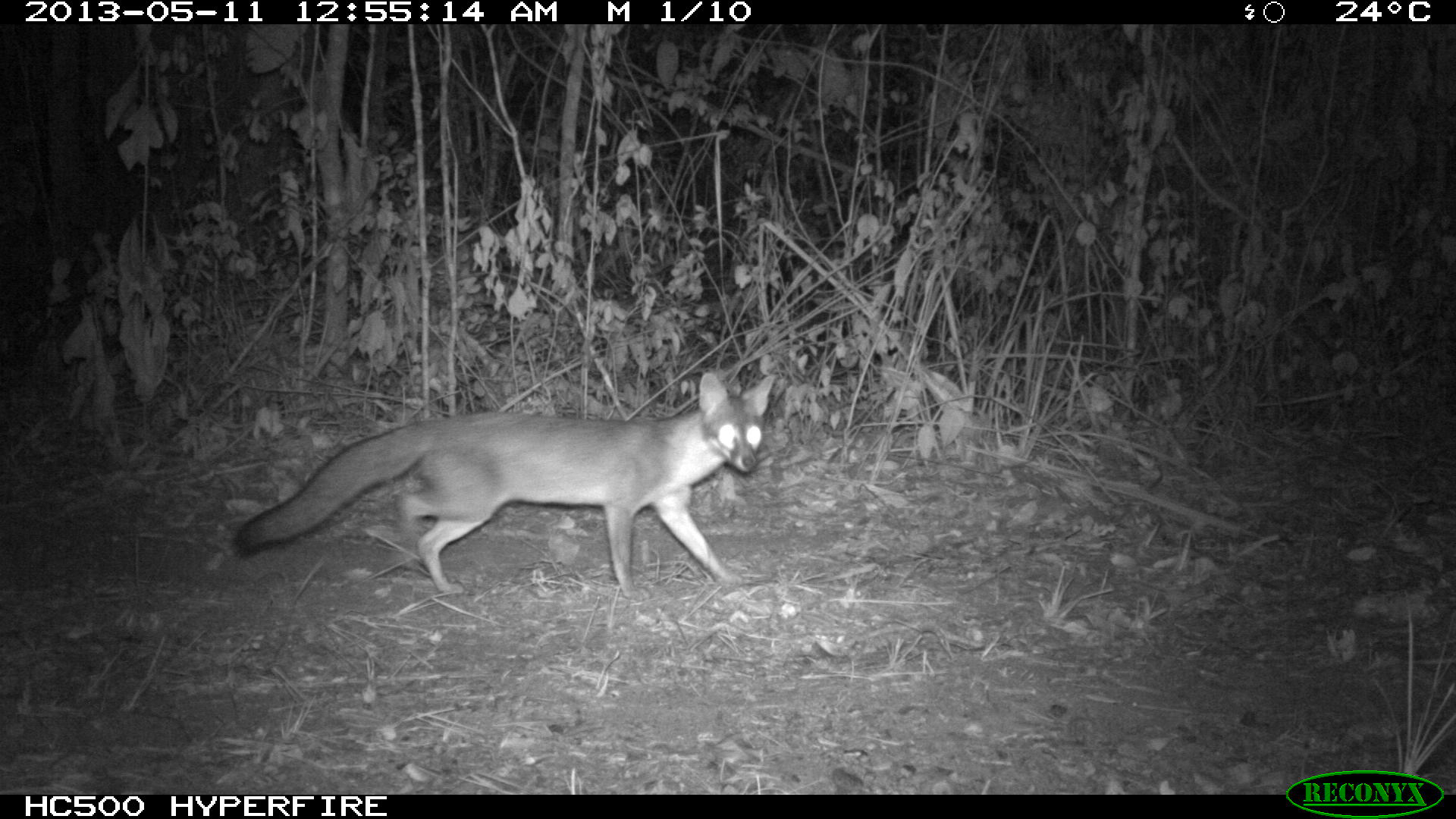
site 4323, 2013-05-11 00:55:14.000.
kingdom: Animalia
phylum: Chordata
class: Mammalia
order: Carnivora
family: Canidae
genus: Urocyon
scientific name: Urocyon cinereoargenteus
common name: gray fox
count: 1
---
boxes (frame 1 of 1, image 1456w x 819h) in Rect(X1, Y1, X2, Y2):
urocyon cinereoargenteus: Rect(229, 372, 774, 603)